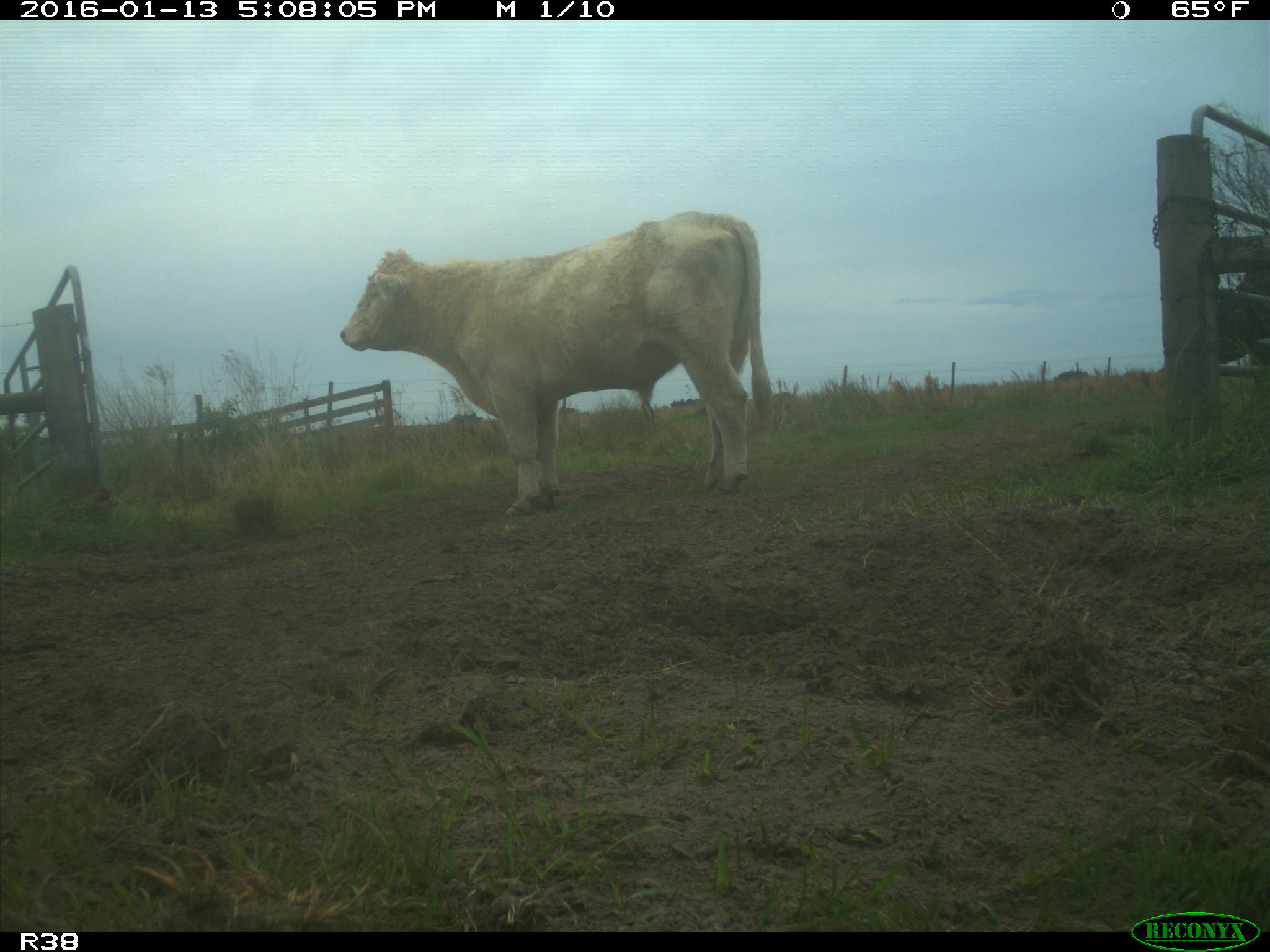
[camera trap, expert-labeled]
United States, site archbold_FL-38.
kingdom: Animalia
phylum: Chordata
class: Mammalia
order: Artiodactyla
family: Bovidae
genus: Bos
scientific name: Bos taurus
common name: domestic cow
Bos taurus (domestic cow).